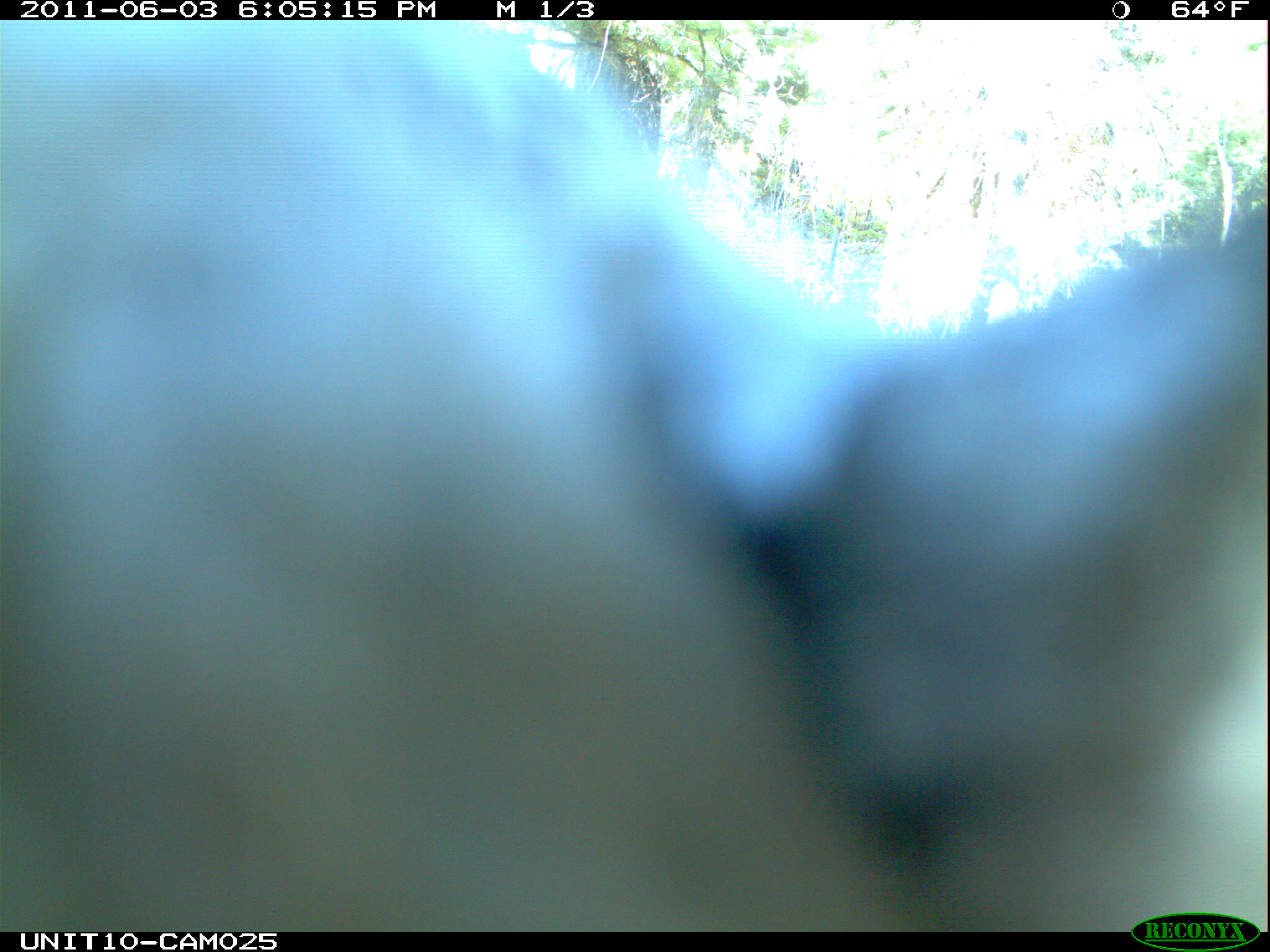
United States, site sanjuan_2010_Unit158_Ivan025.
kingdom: Animalia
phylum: Chordata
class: Aves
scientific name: Aves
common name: birds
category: unidentified bird